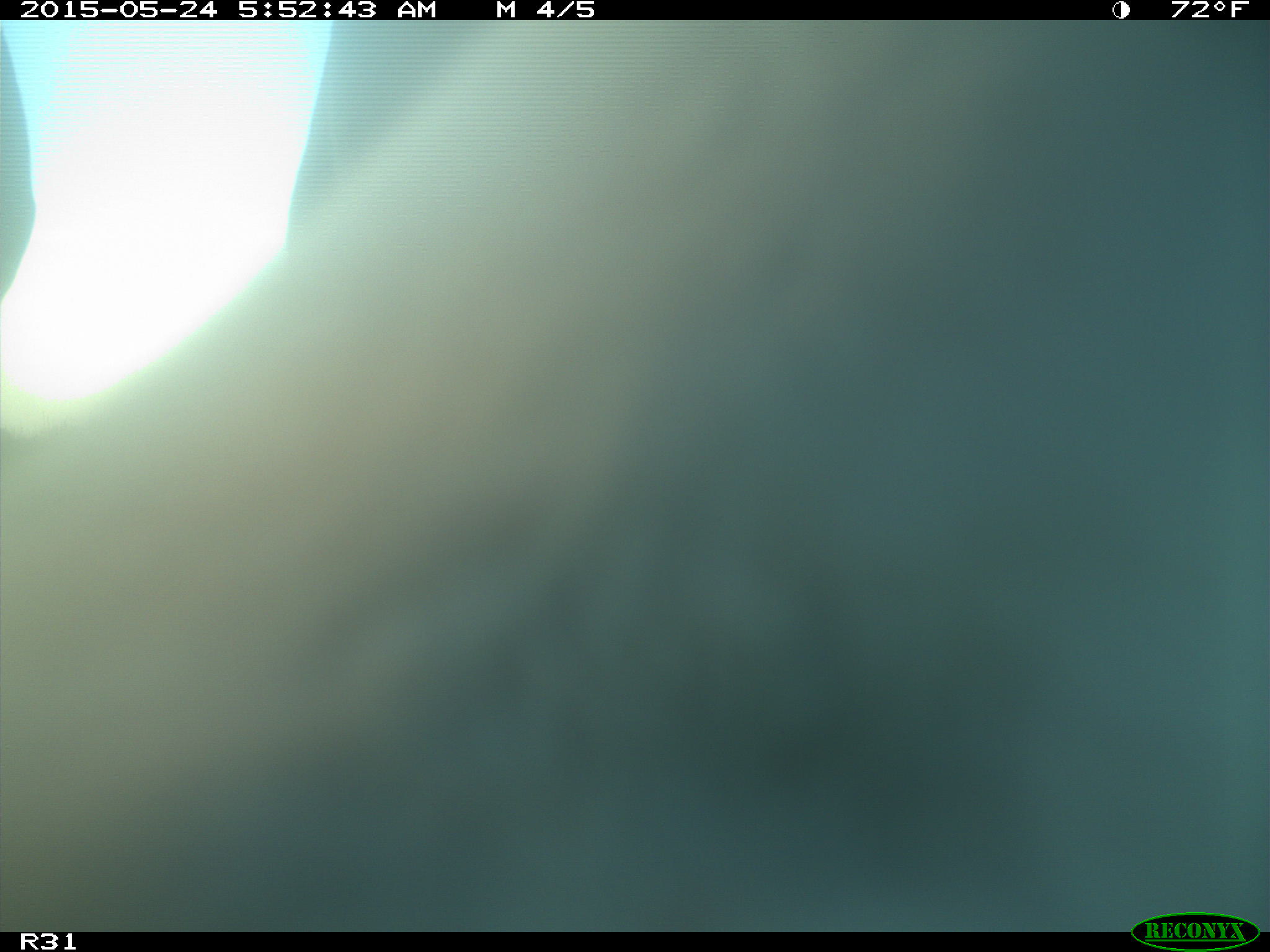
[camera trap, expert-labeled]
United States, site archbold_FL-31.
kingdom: Animalia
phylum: Chordata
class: Mammalia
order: Artiodactyla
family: Bovidae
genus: Bos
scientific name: Bos taurus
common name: domestic cow